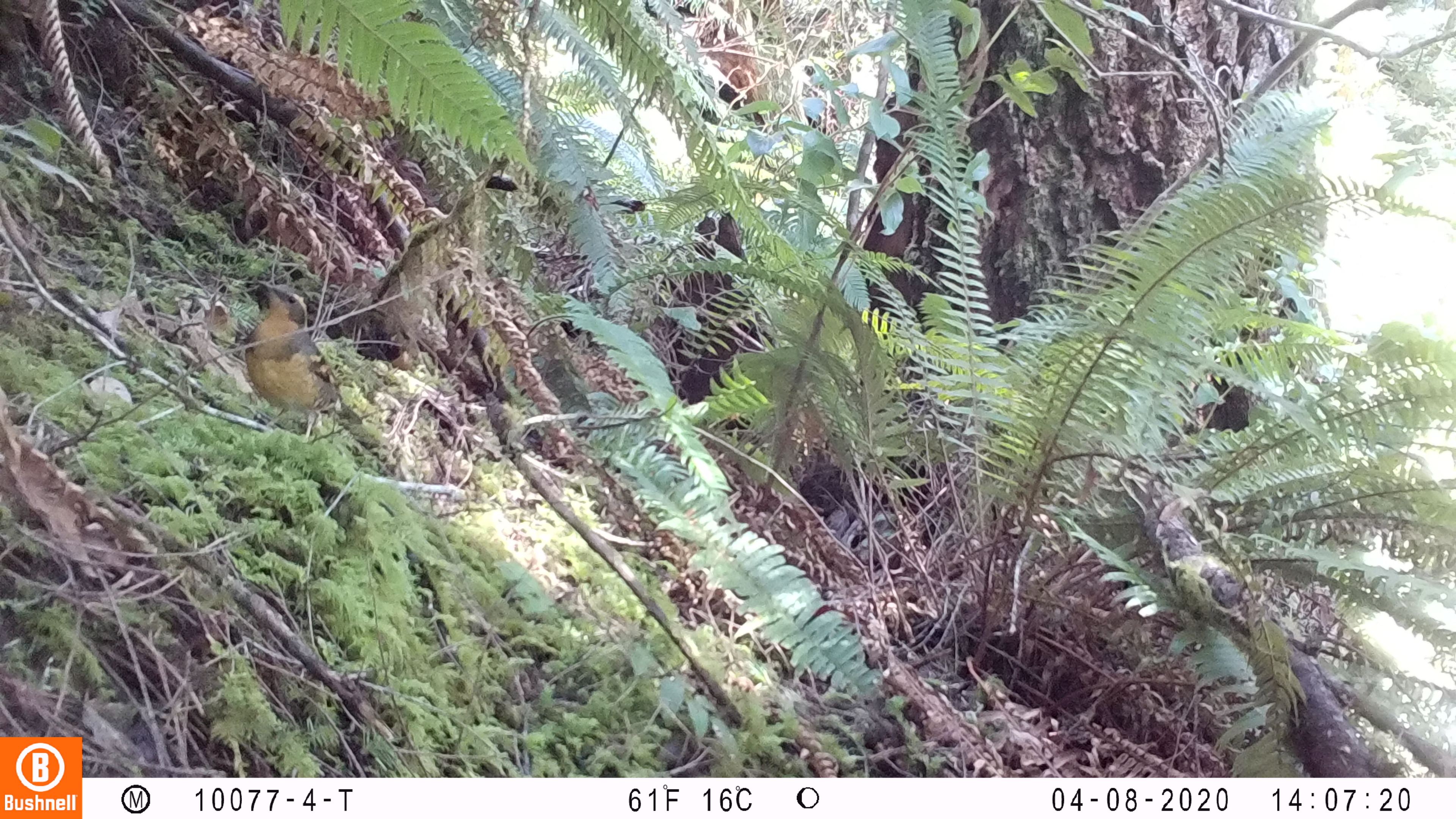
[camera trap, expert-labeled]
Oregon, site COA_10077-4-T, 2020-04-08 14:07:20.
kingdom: Animalia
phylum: Chordata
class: Aves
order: Passeriformes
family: Turdidae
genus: Ixoreus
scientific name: Ixoreus naevius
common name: varied thrush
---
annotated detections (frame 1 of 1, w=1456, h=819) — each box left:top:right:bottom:
varied thrush: 241:273:348:440